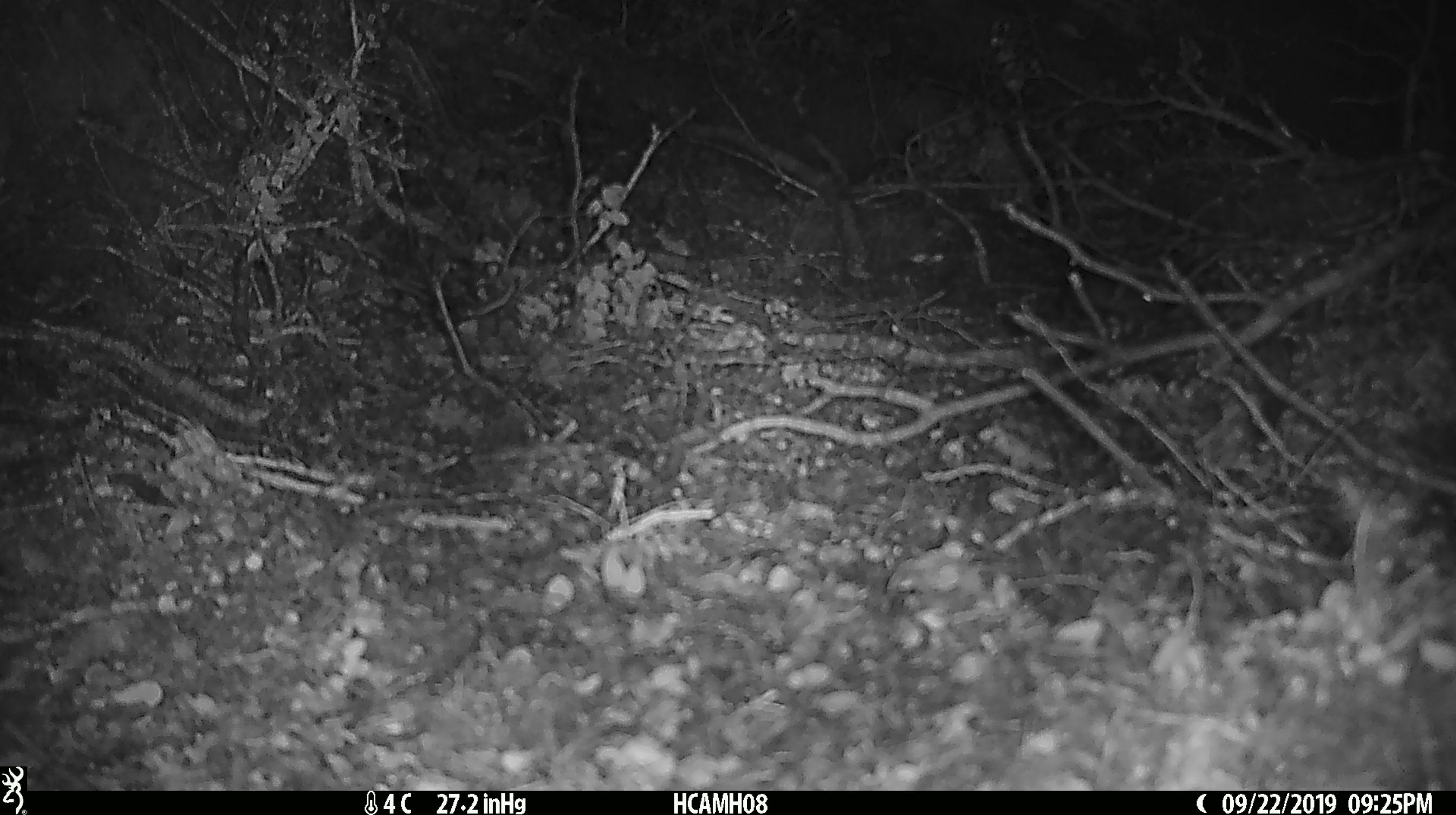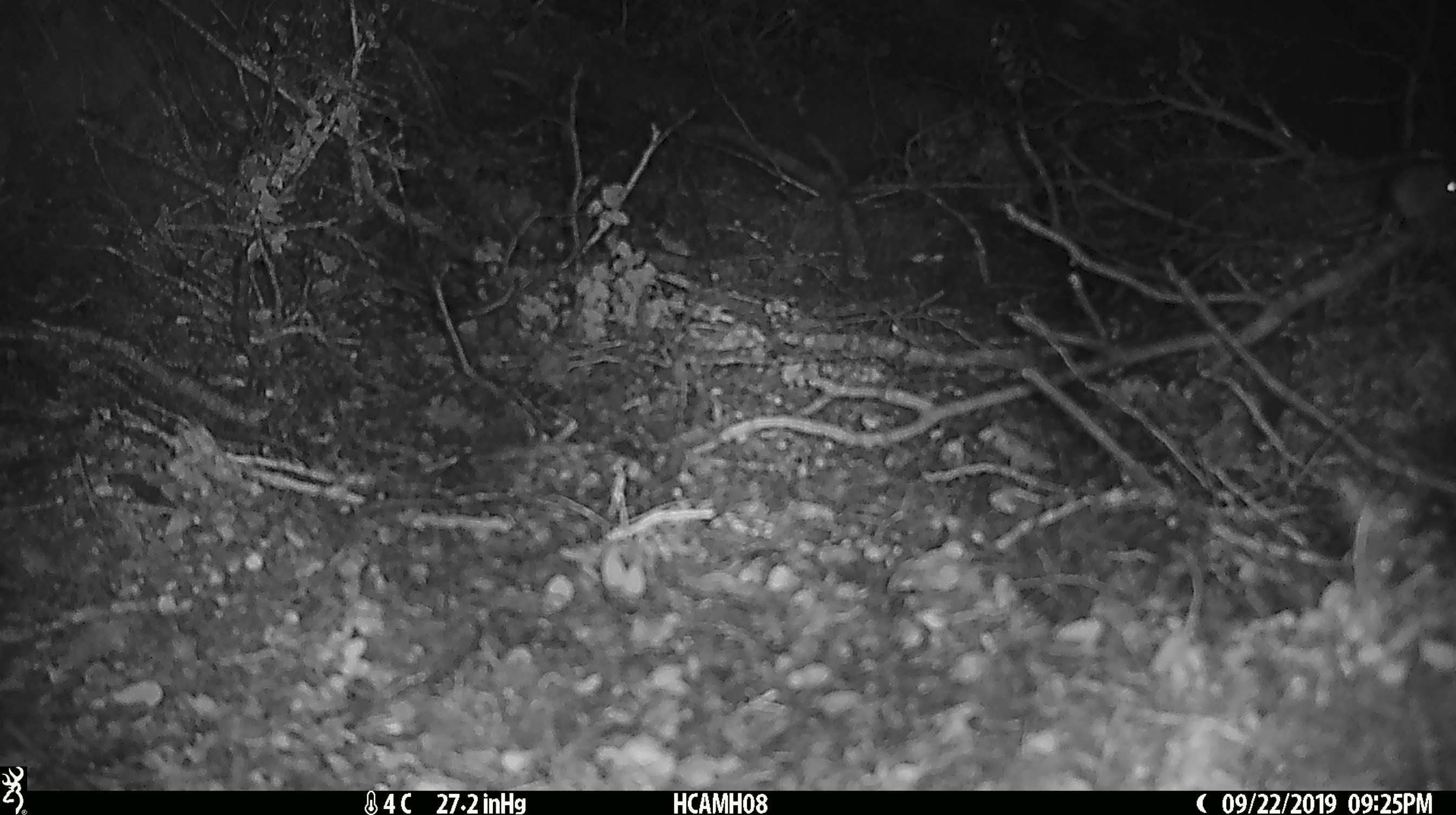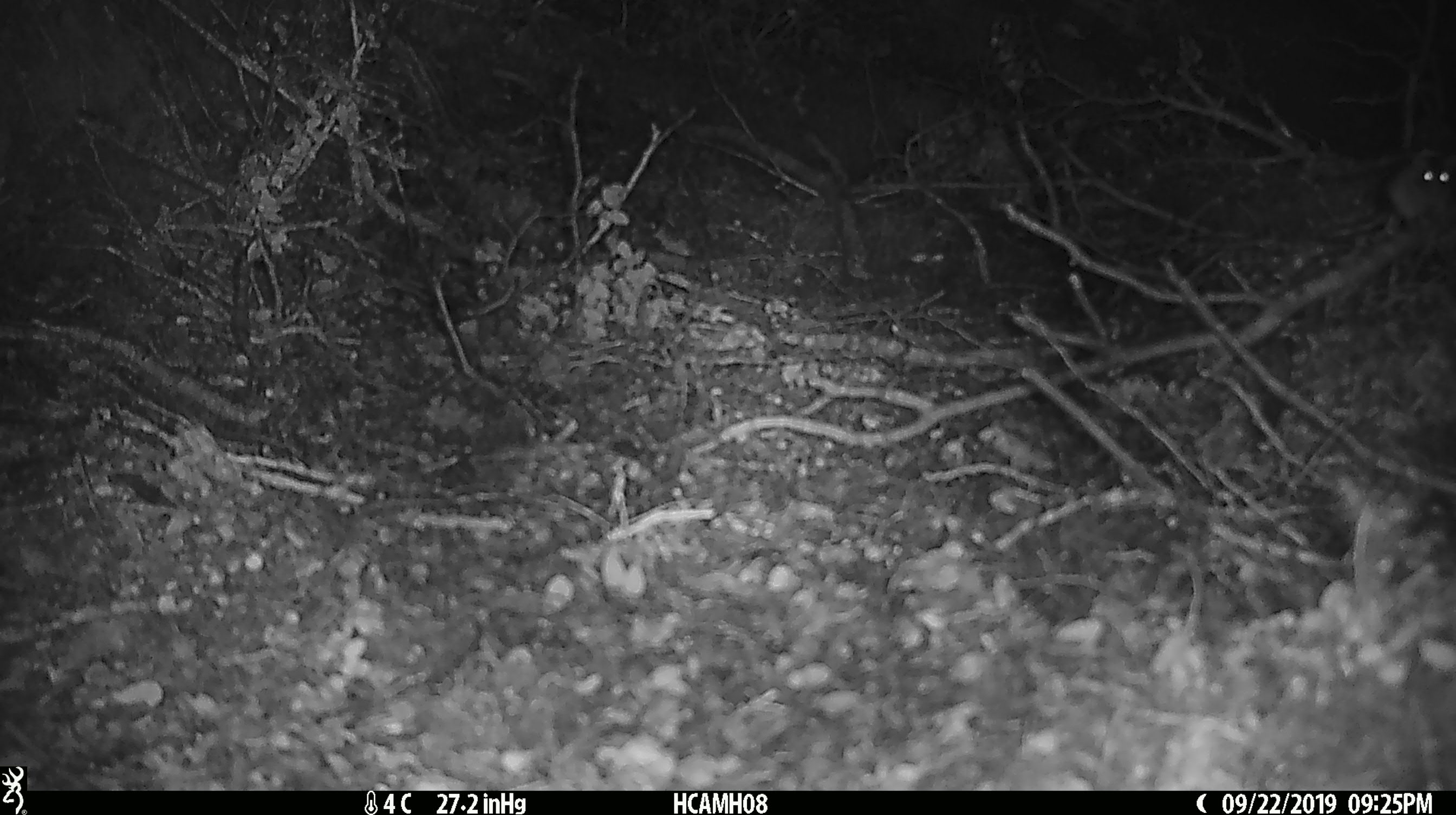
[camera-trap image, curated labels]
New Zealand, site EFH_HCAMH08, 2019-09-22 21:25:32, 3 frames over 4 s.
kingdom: Animalia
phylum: Chordata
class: Mammalia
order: Rodentia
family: Muridae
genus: Mus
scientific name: Mus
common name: mouse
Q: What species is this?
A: Mouse (Mus).